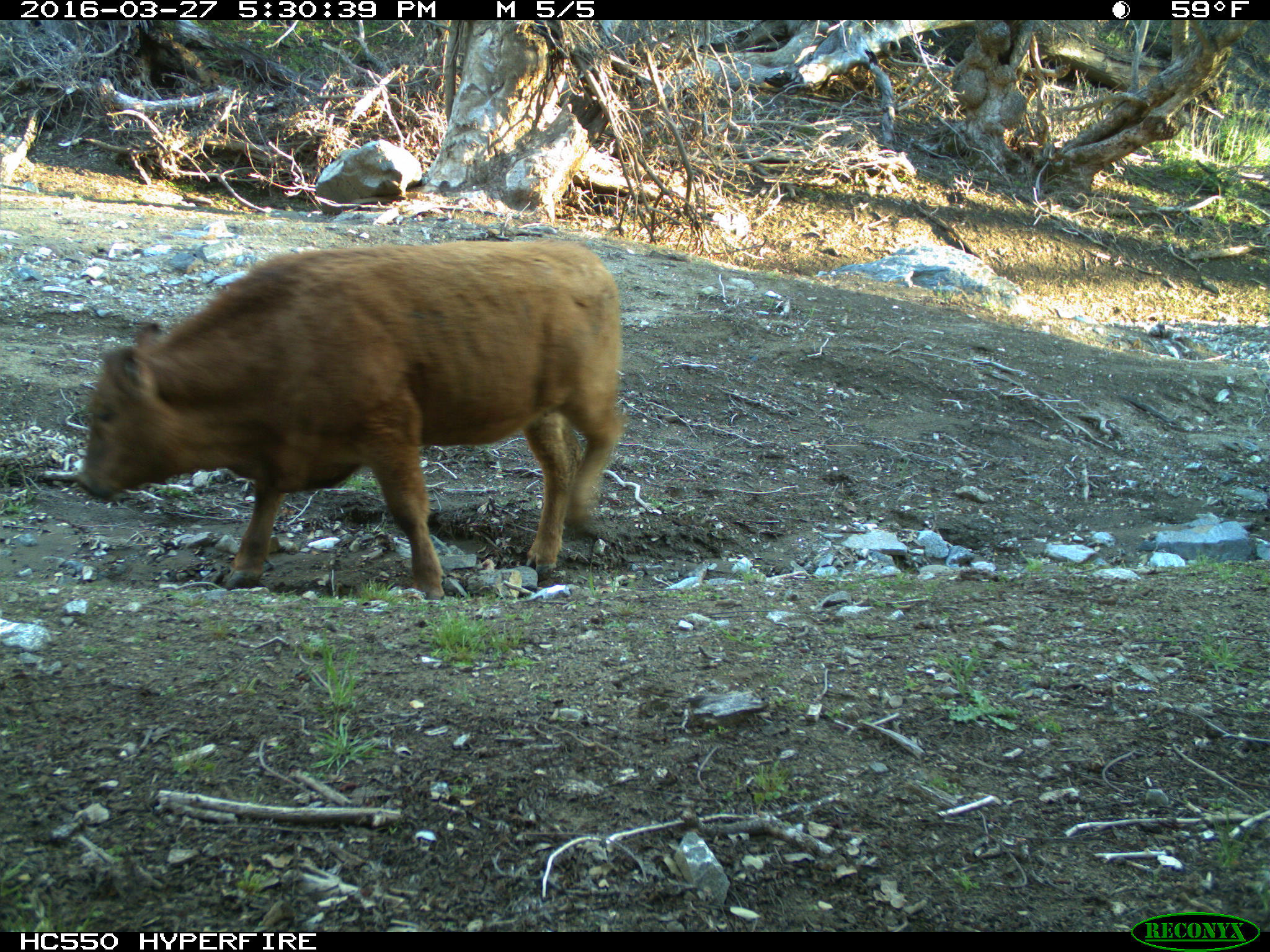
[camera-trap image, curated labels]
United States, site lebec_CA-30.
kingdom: Animalia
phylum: Chordata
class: Mammalia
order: Artiodactyla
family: Bovidae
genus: Bos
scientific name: Bos taurus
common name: domestic cow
Bos taurus (domestic cow).